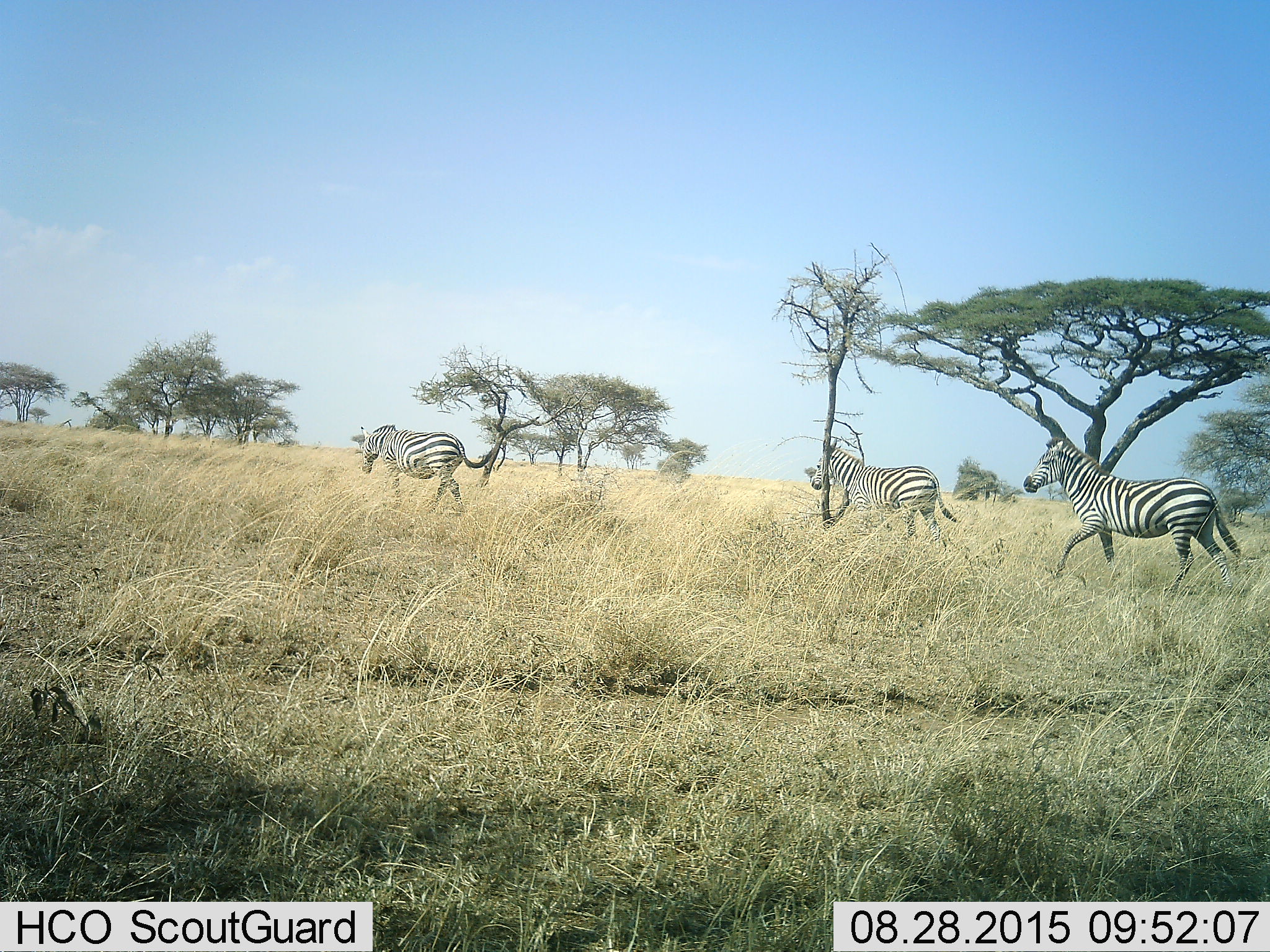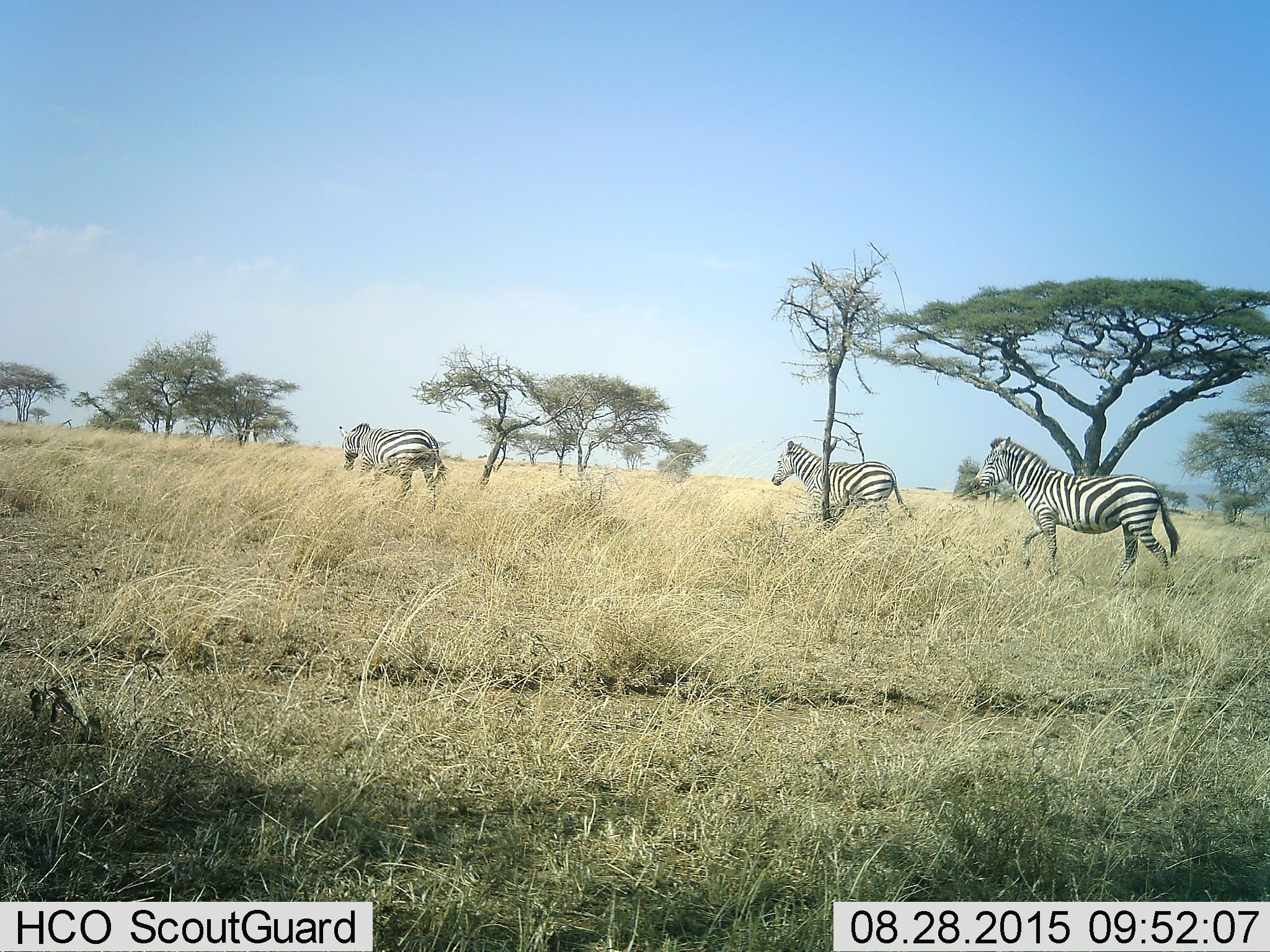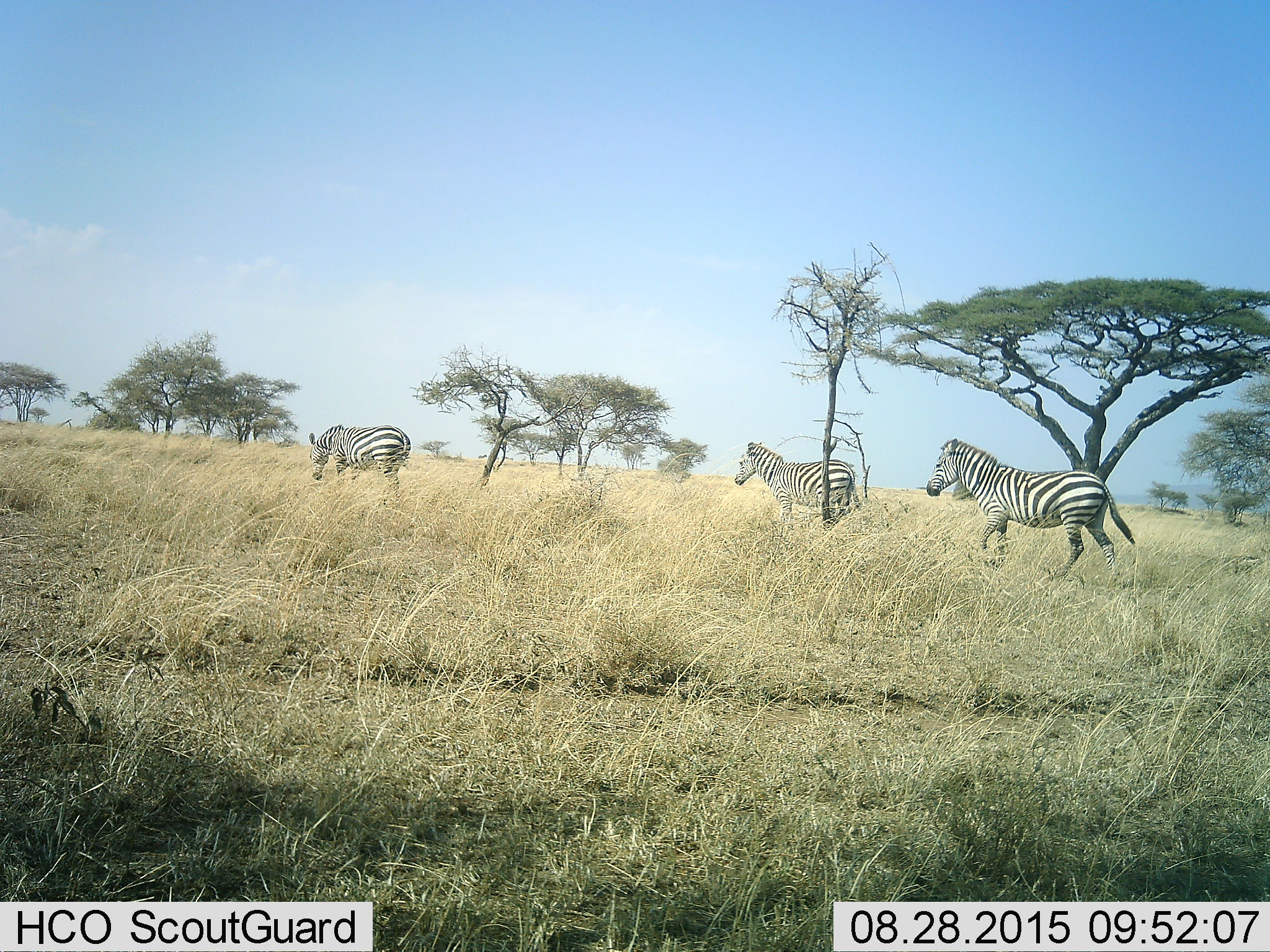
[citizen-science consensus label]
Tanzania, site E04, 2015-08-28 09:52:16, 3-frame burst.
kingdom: Animalia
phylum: Chordata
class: Mammalia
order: Perissodactyla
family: Equidae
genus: Equus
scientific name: Equus quagga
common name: plains zebra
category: zebra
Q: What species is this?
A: Zebra (plains zebra) (Equus quagga).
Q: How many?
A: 3.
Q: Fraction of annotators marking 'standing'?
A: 0%.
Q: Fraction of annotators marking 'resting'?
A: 0%.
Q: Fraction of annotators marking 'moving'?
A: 100%.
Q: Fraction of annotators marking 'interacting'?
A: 0%.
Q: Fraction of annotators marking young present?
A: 0%.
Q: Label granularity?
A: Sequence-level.